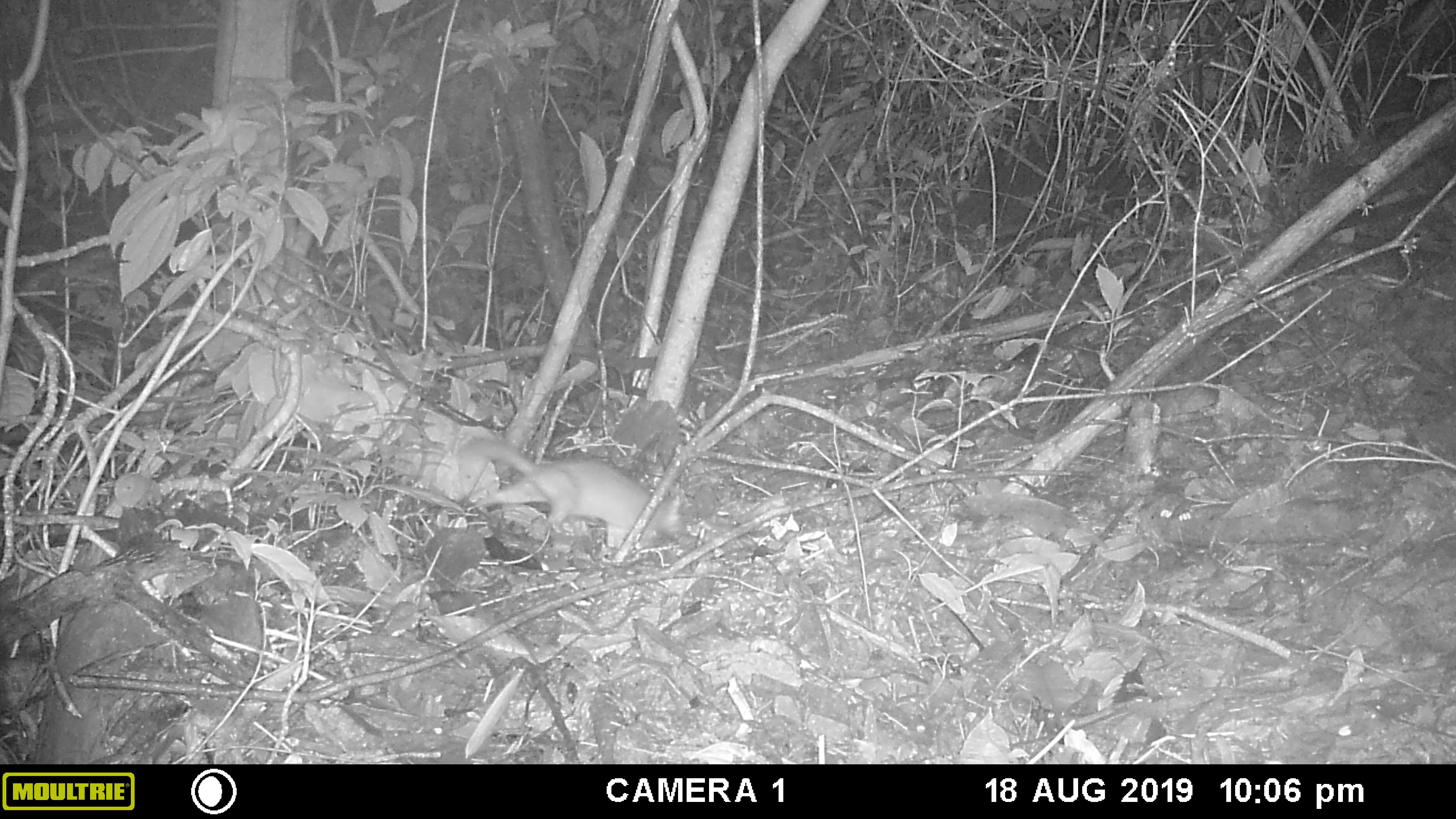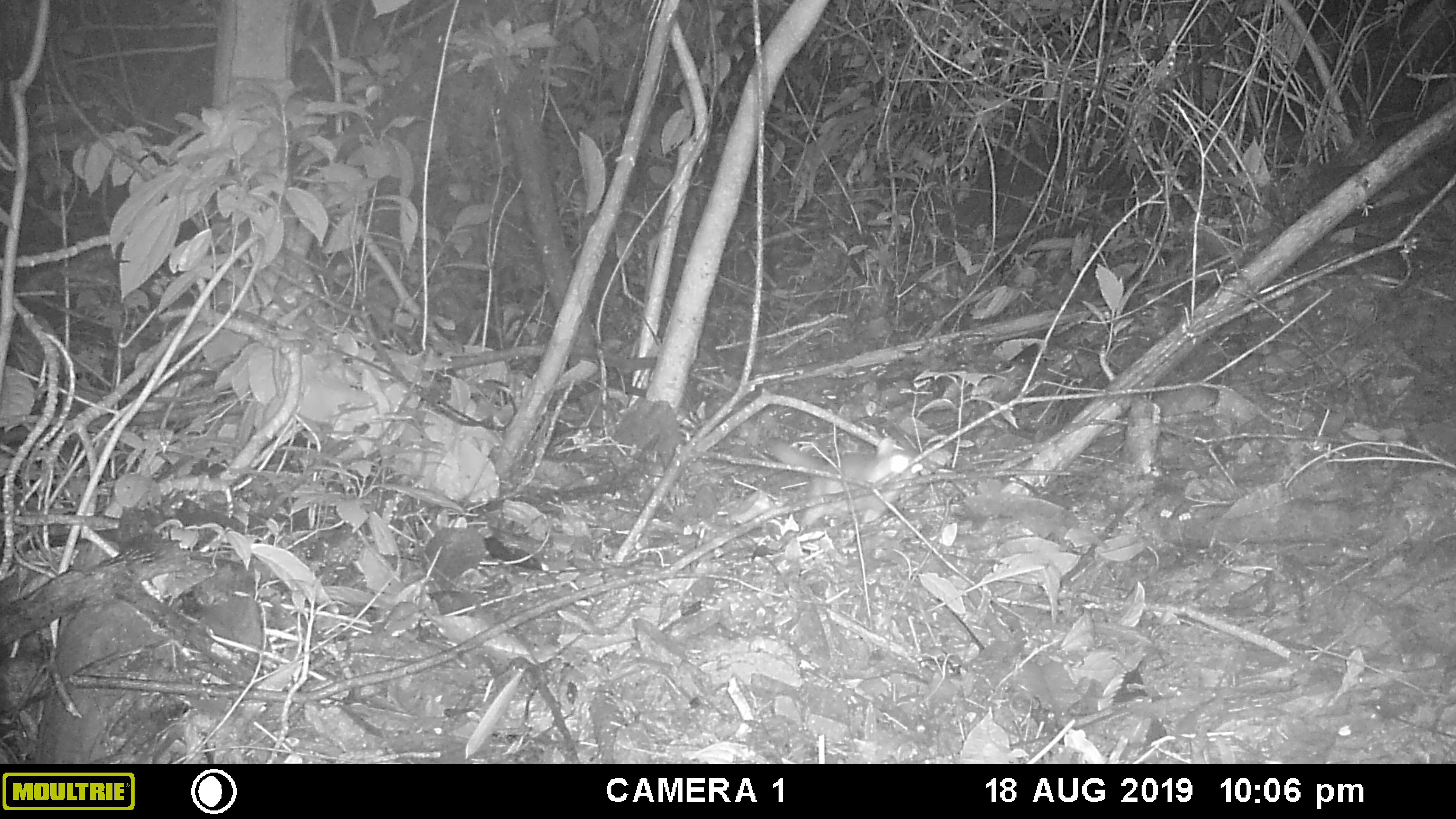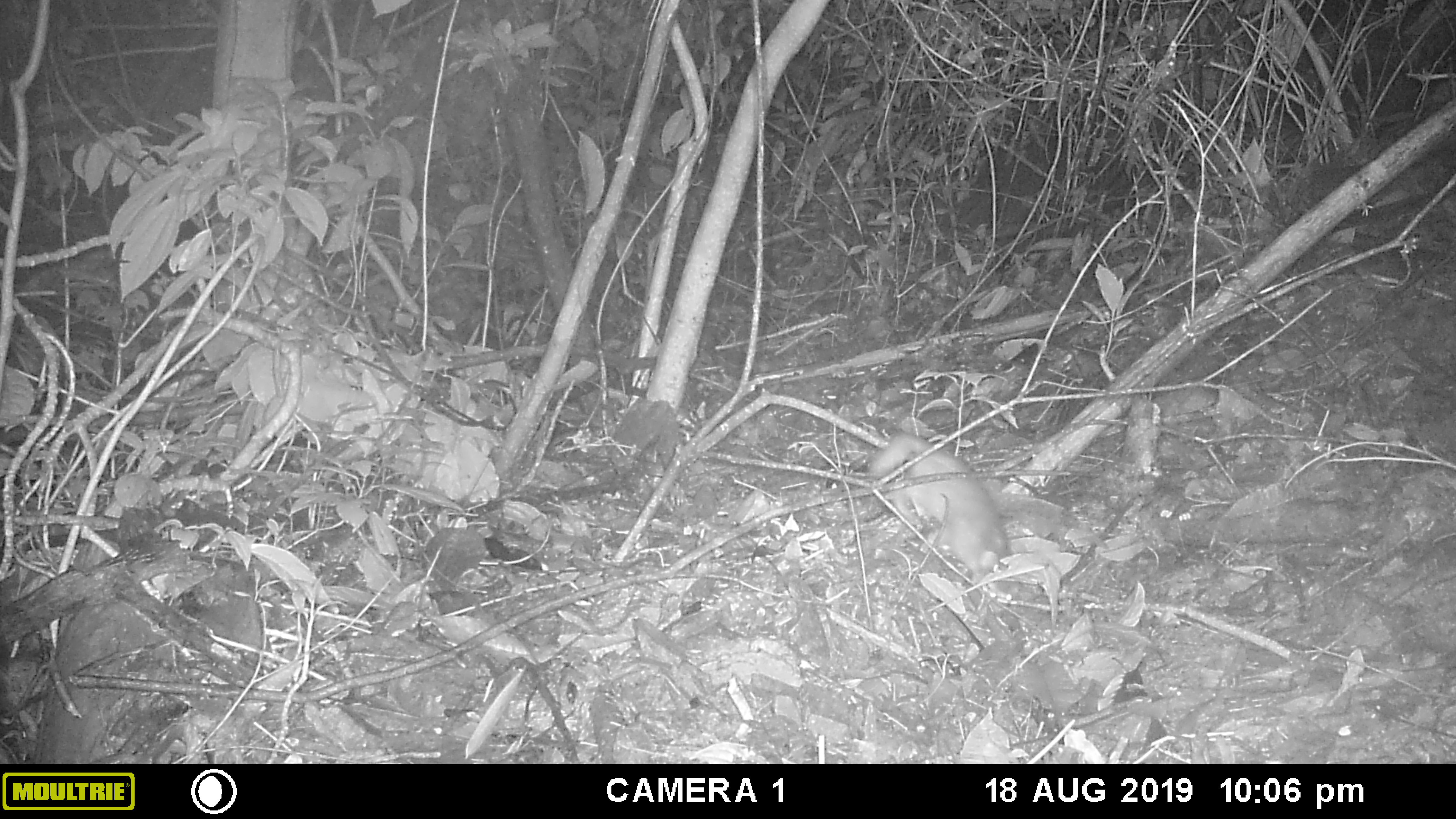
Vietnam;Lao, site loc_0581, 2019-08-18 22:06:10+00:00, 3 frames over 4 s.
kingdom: Animalia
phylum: Chordata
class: Mammalia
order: Carnivora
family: Mustelidae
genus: Melogale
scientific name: Melogale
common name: ferret badger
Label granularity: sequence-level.